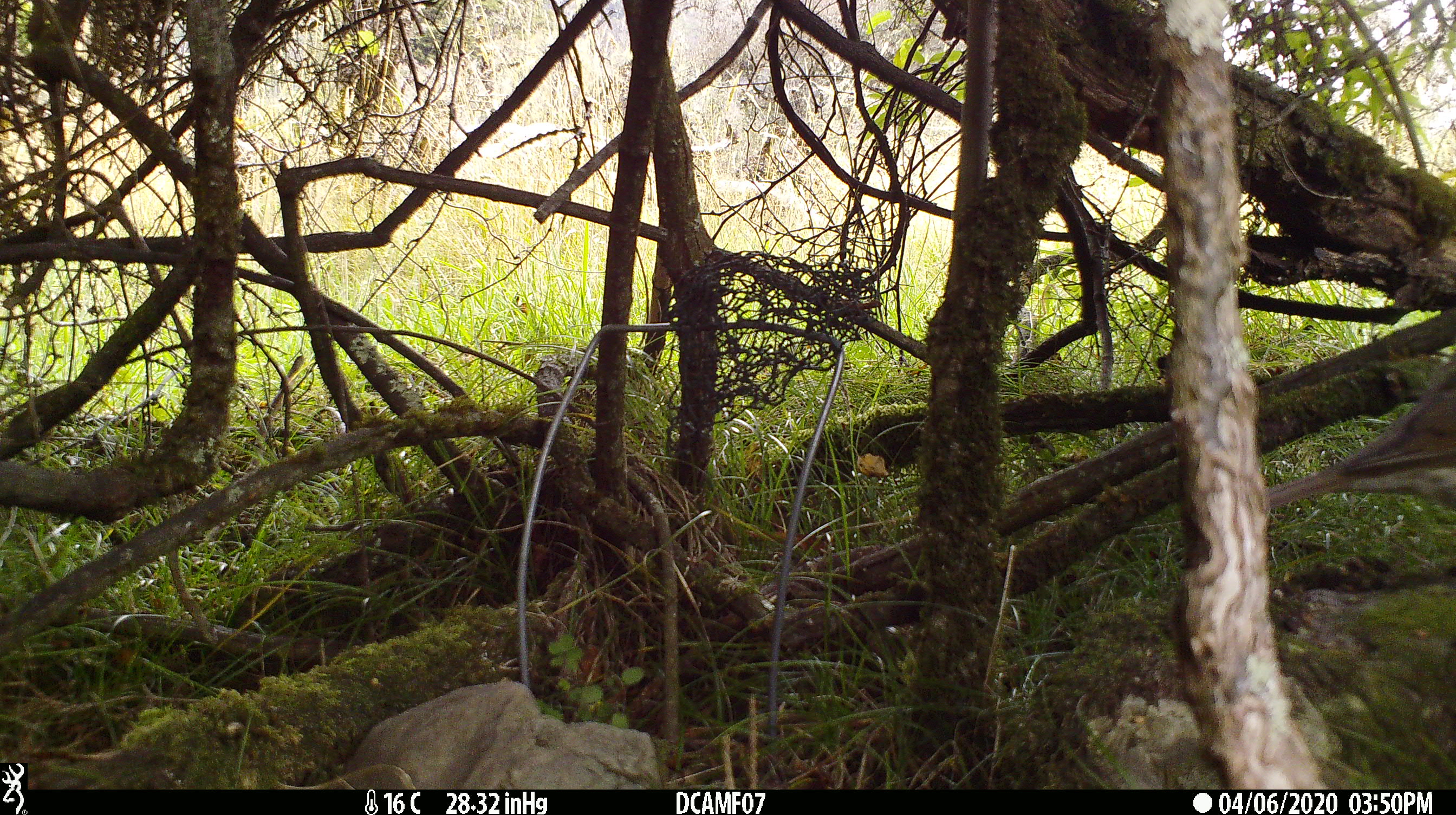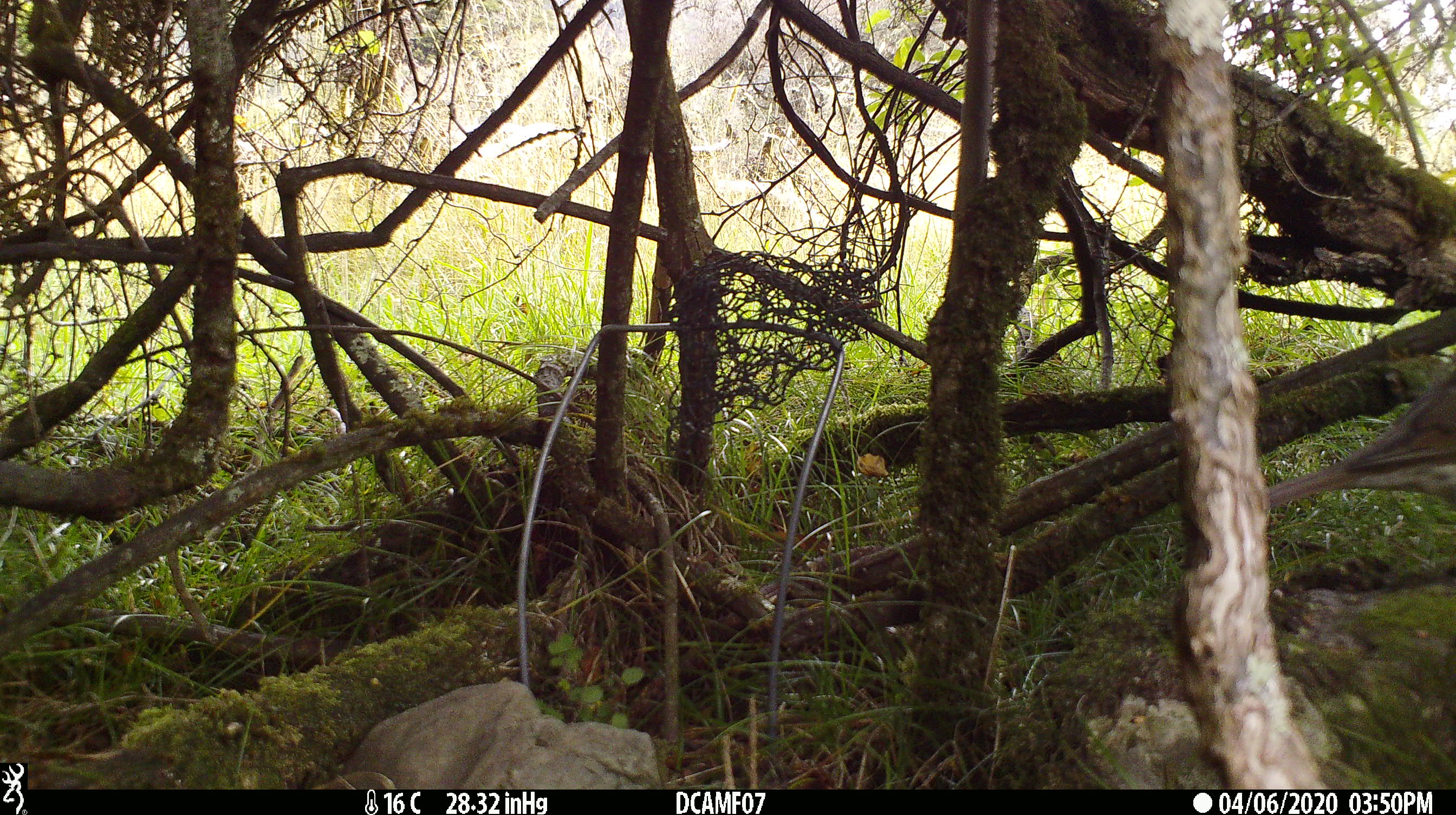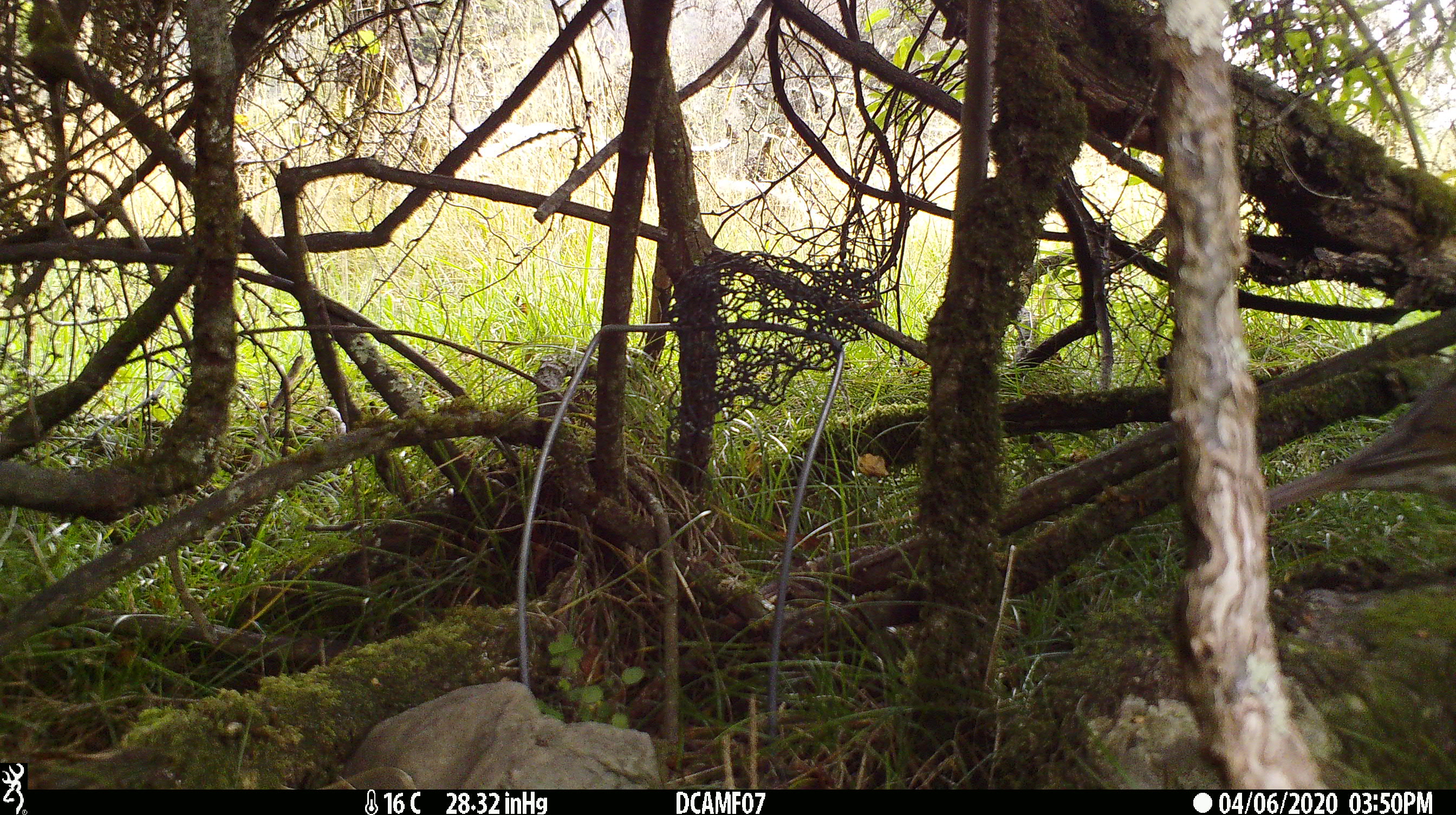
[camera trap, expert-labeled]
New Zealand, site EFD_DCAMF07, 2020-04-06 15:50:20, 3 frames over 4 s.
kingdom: Animalia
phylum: Chordata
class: Aves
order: Passeriformes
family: Turdidae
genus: Turdus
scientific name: Turdus philomelos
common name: song thrush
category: thrush